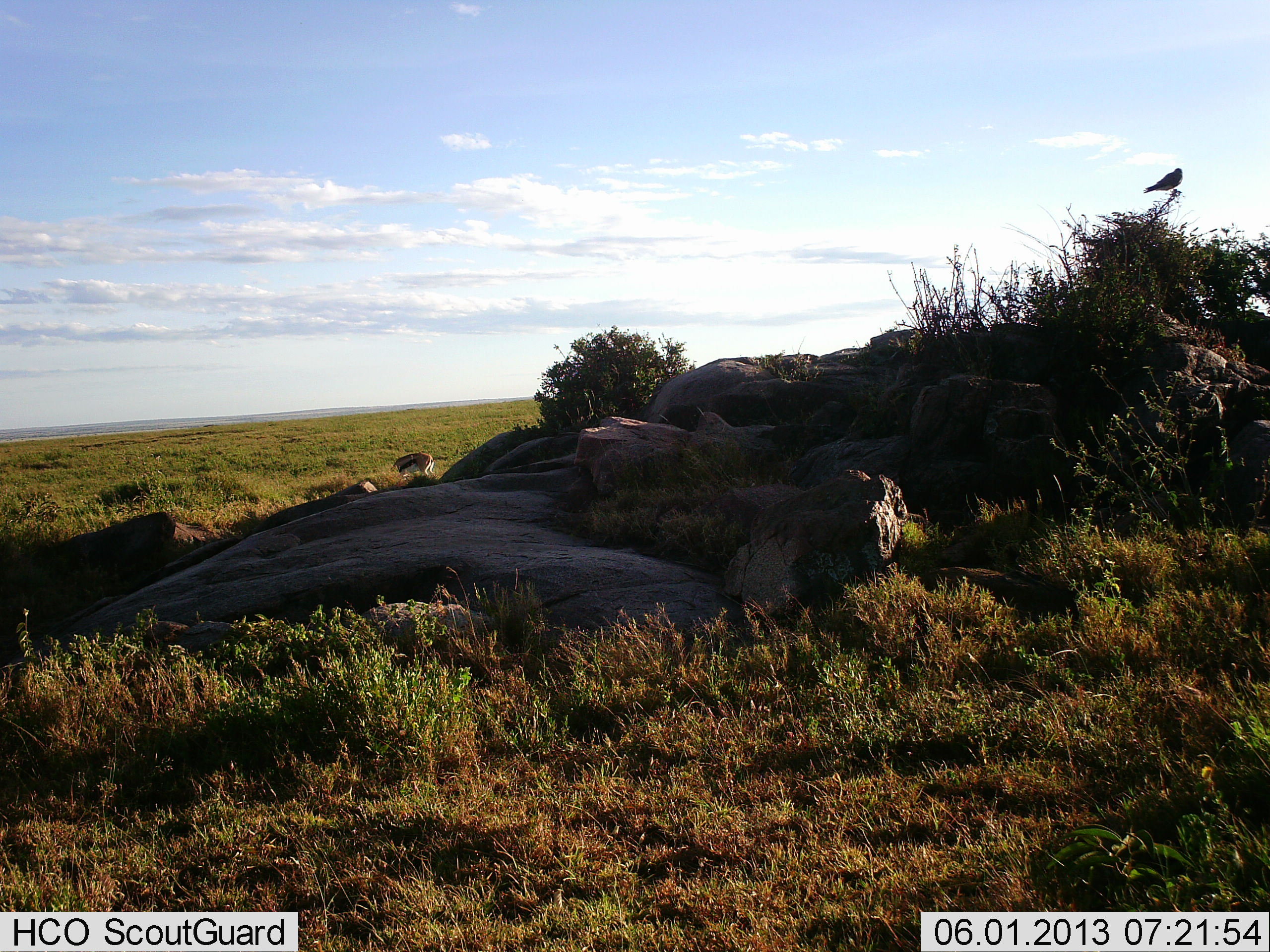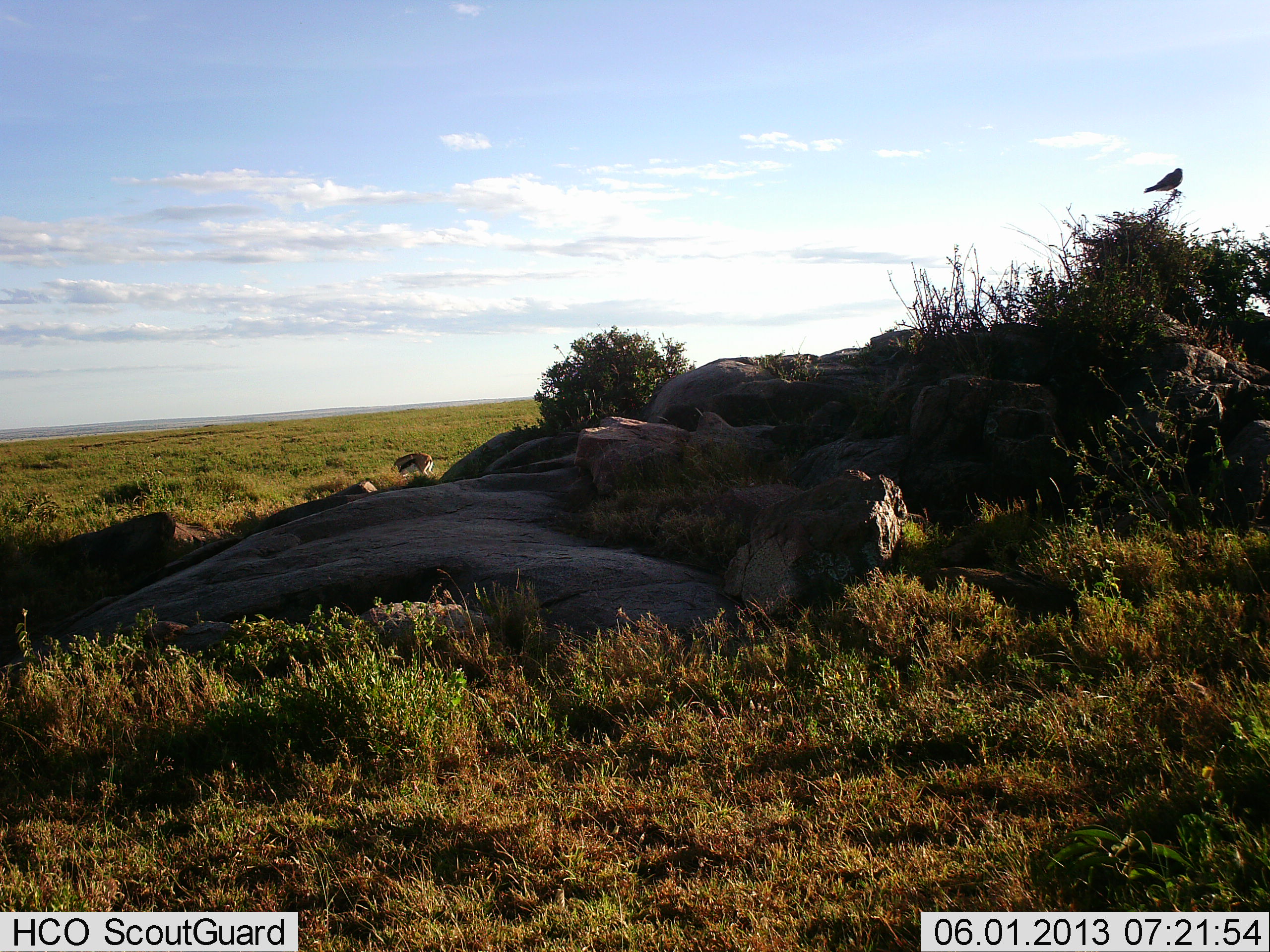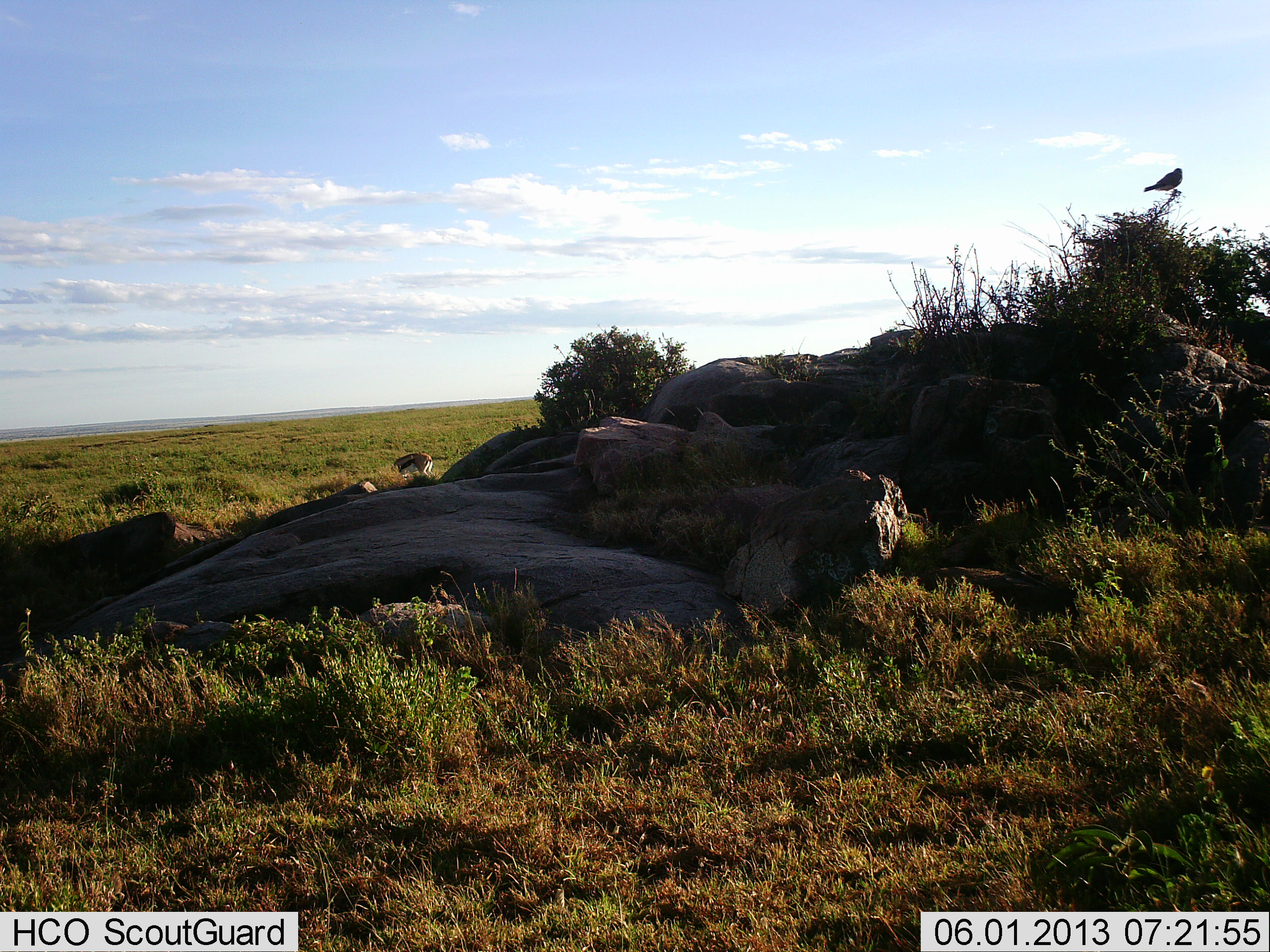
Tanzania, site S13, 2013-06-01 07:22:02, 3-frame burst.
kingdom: Animalia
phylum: Chordata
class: Mammalia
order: Artiodactyla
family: Bovidae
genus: Eudorcas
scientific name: Eudorcas thomsonii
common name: thomson's gazelle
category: gazellethomsons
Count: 1.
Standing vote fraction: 20%.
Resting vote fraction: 0%.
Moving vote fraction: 0%.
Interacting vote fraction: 0%.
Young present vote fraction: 0%.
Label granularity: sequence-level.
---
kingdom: Animalia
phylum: Chordata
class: Aves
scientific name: Aves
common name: bird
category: otherbird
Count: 1.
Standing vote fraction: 70%.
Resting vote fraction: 30%.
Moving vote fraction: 0%.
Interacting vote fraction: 0%.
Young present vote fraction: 0%.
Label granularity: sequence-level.